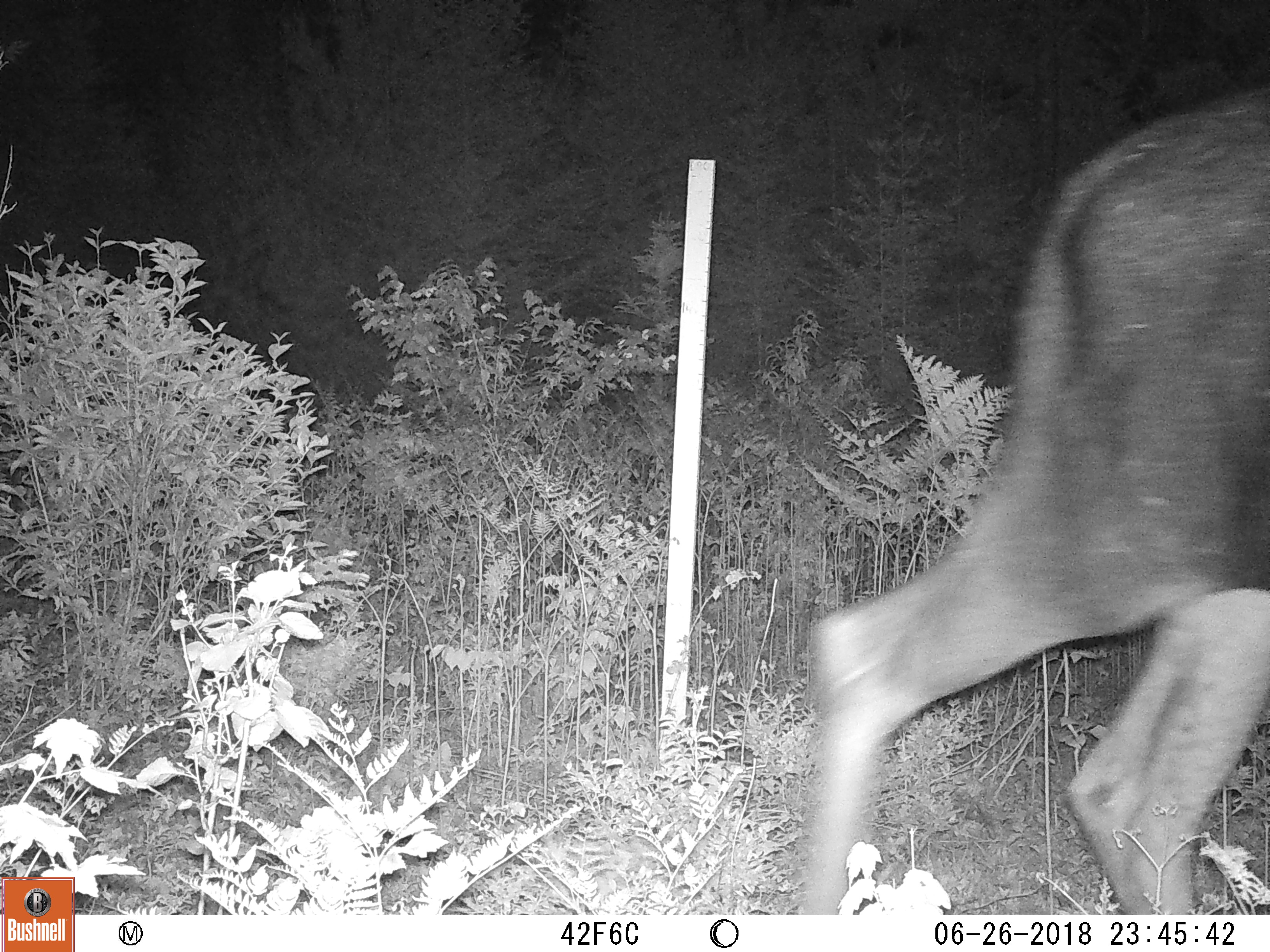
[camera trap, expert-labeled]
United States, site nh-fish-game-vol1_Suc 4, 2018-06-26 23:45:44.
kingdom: Animalia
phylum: Chordata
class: Mammalia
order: Artiodactyla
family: Cervidae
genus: Alces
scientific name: Alces alces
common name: moose